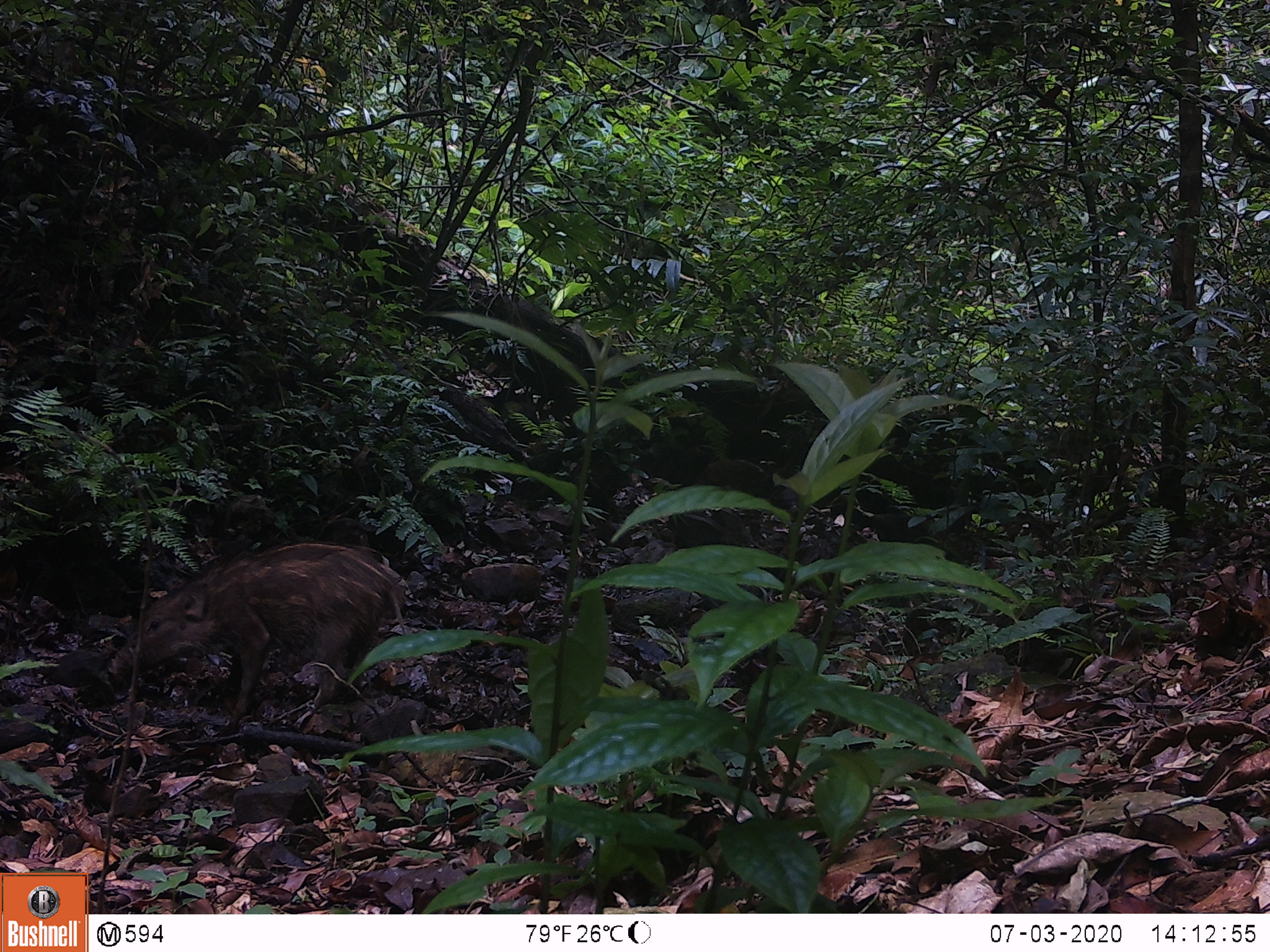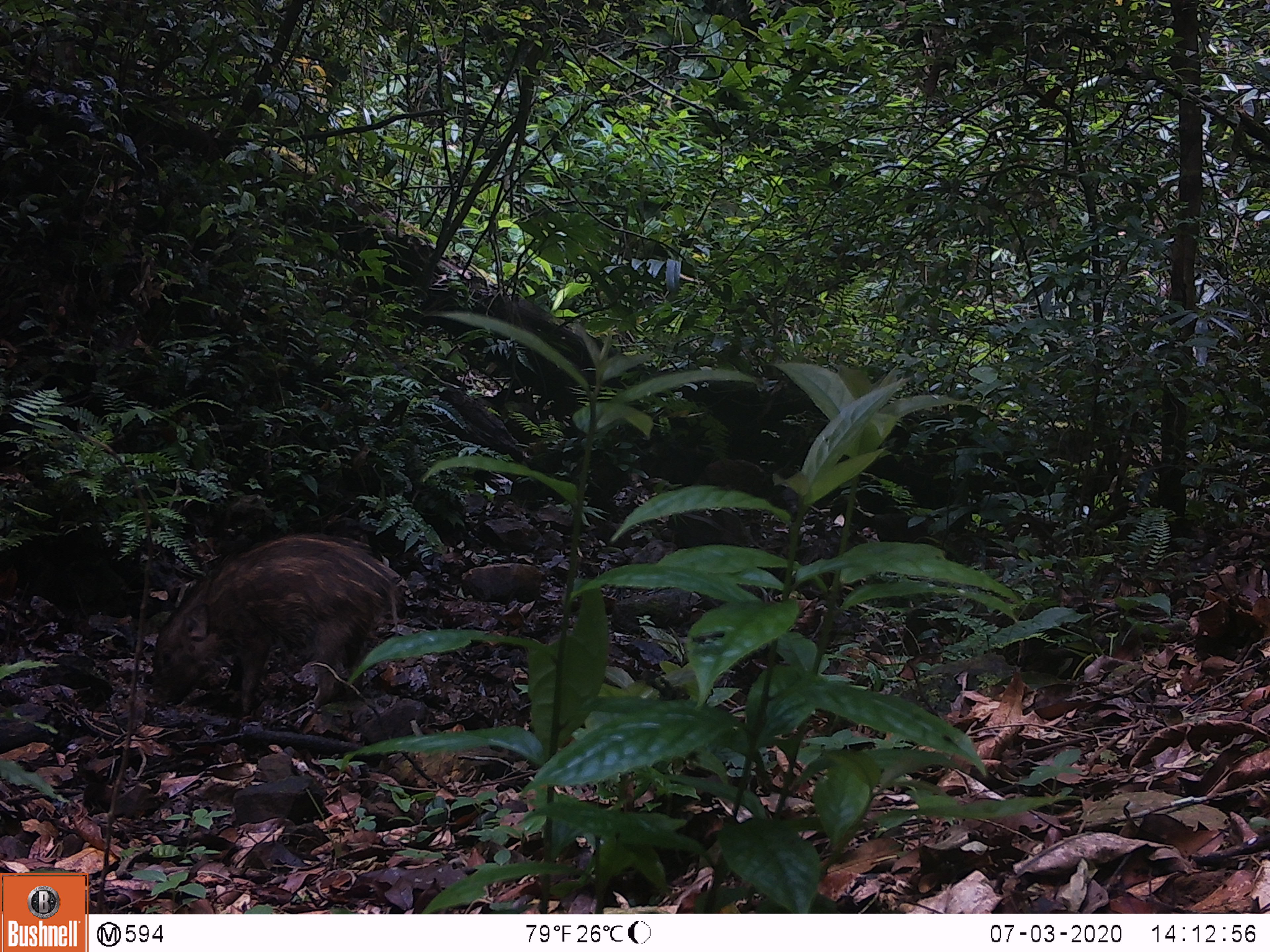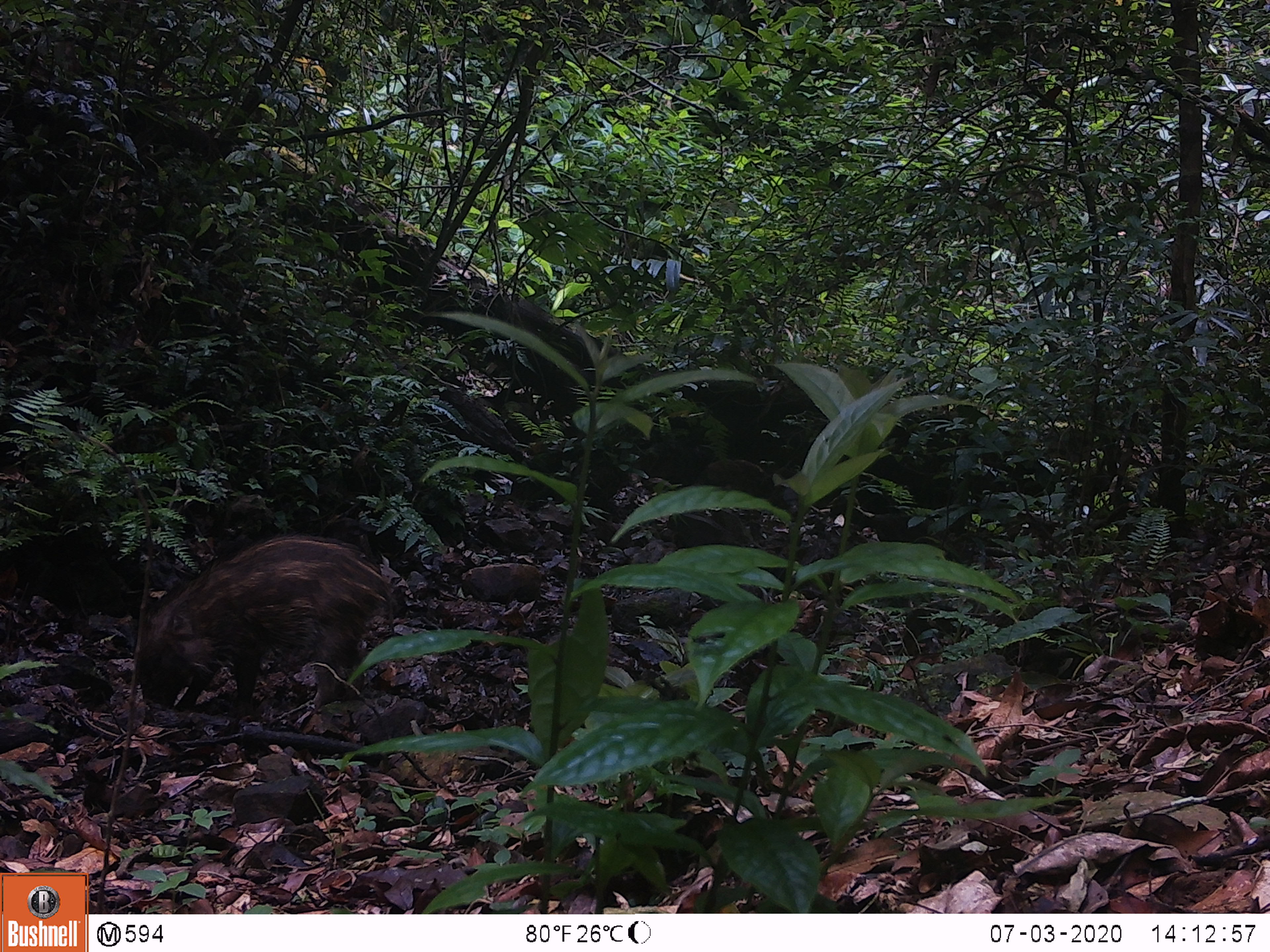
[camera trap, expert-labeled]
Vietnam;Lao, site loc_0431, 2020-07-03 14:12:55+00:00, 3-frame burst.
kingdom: Animalia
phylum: Chordata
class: Mammalia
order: Artiodactyla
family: Suidae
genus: Sus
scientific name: Sus scrofa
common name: eurasian wild pig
Eurasian wild pig (Sus scrofa). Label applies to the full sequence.